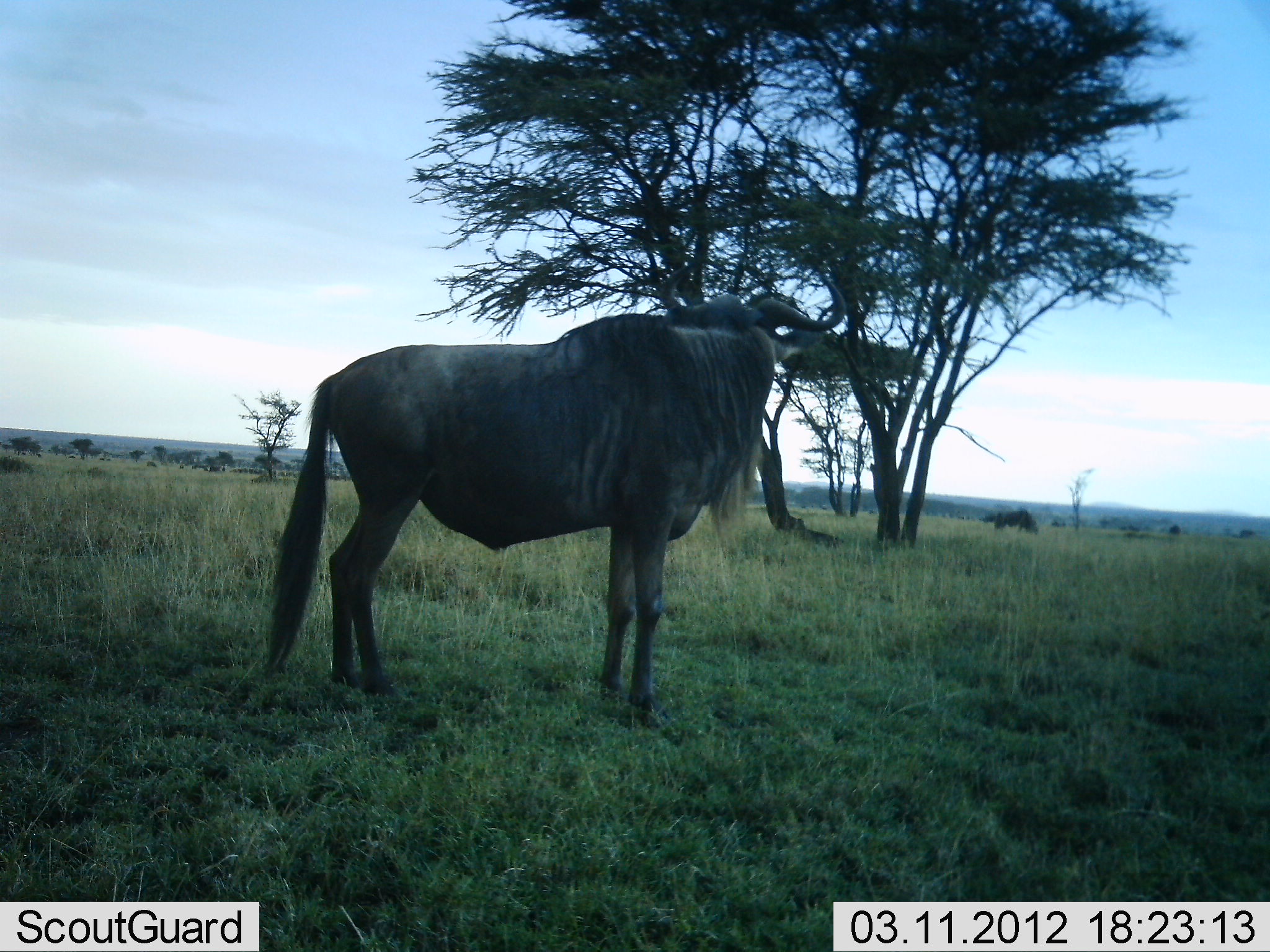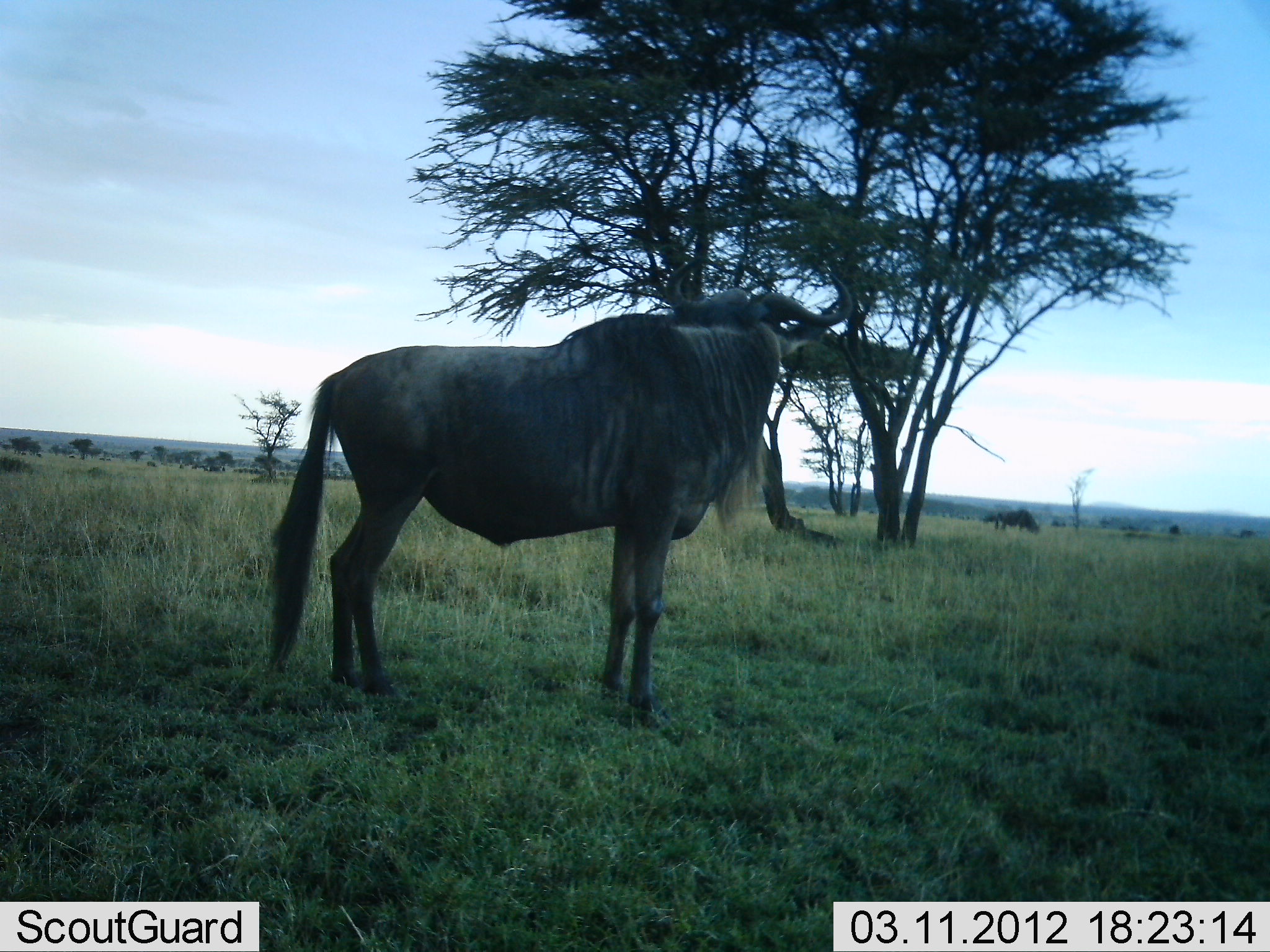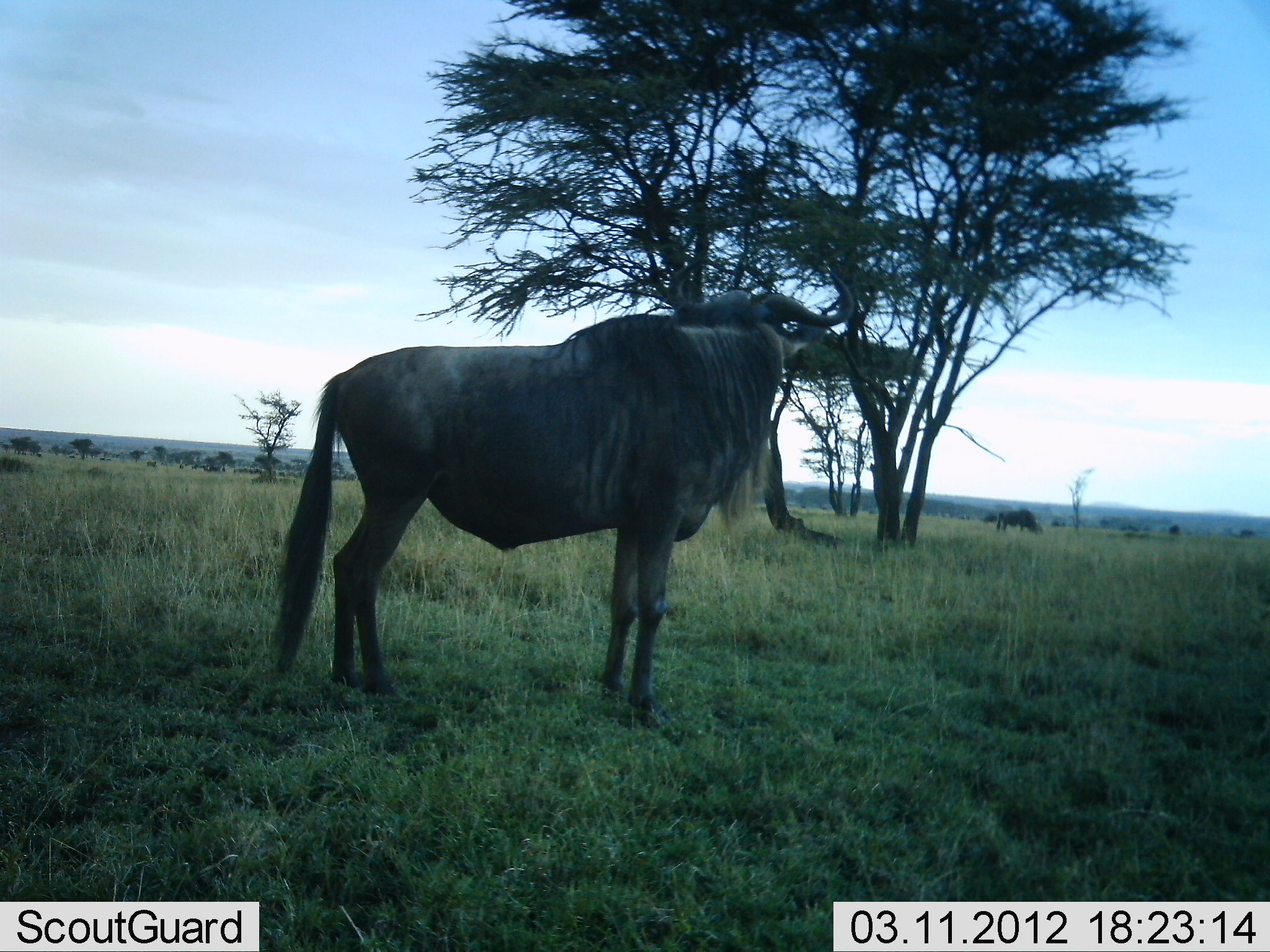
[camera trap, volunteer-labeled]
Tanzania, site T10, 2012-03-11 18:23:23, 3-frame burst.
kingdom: Animalia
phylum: Chordata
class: Mammalia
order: Artiodactyla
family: Bovidae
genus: Connochaetes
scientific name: Connochaetes taurinus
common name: blue wildebeest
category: wildebeest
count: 1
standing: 94%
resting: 0%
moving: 12%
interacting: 0%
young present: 0%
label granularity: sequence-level